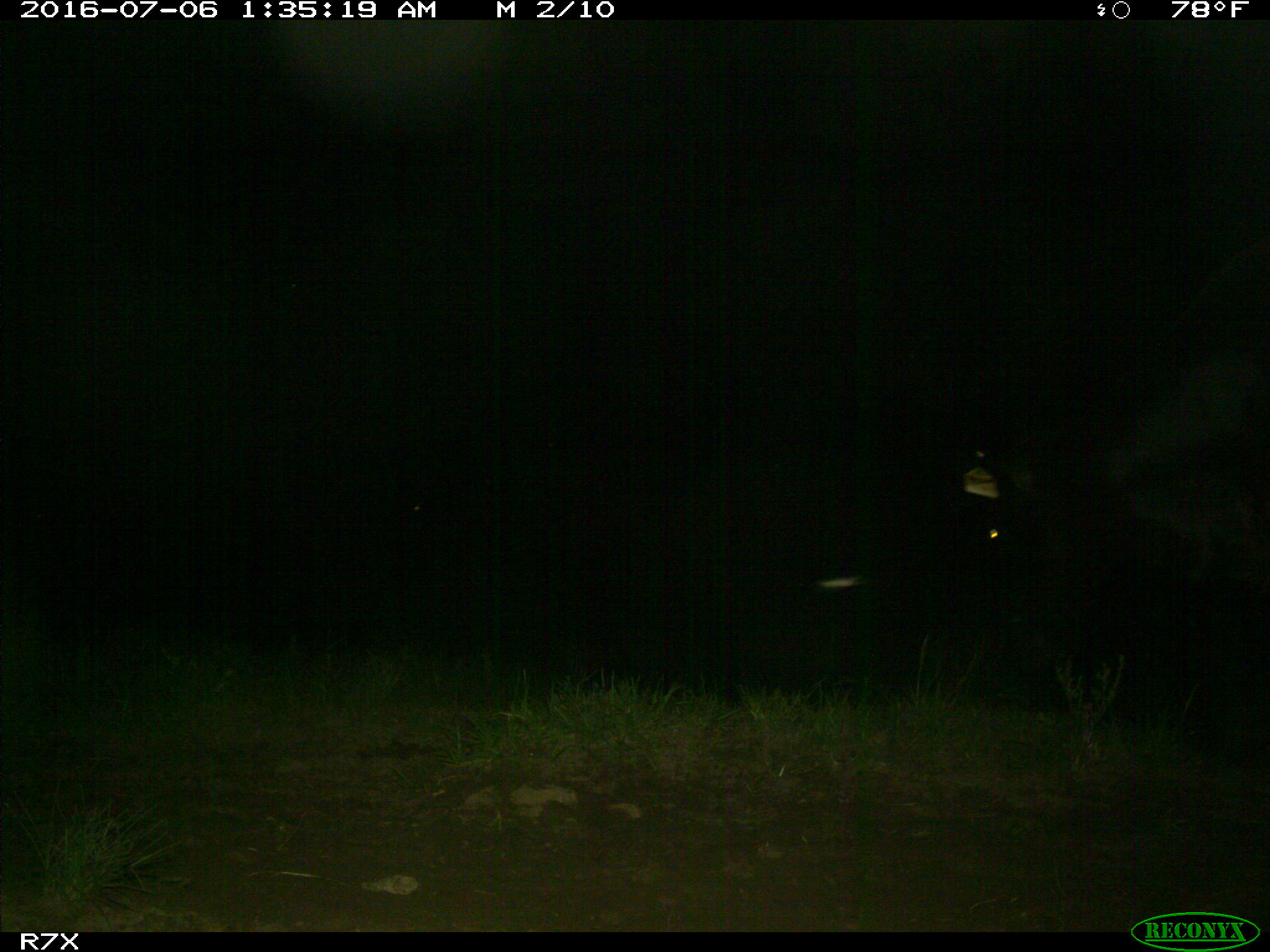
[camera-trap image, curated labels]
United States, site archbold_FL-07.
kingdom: Animalia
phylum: Chordata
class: Mammalia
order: Artiodactyla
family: Bovidae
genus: Bos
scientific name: Bos taurus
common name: domestic cow